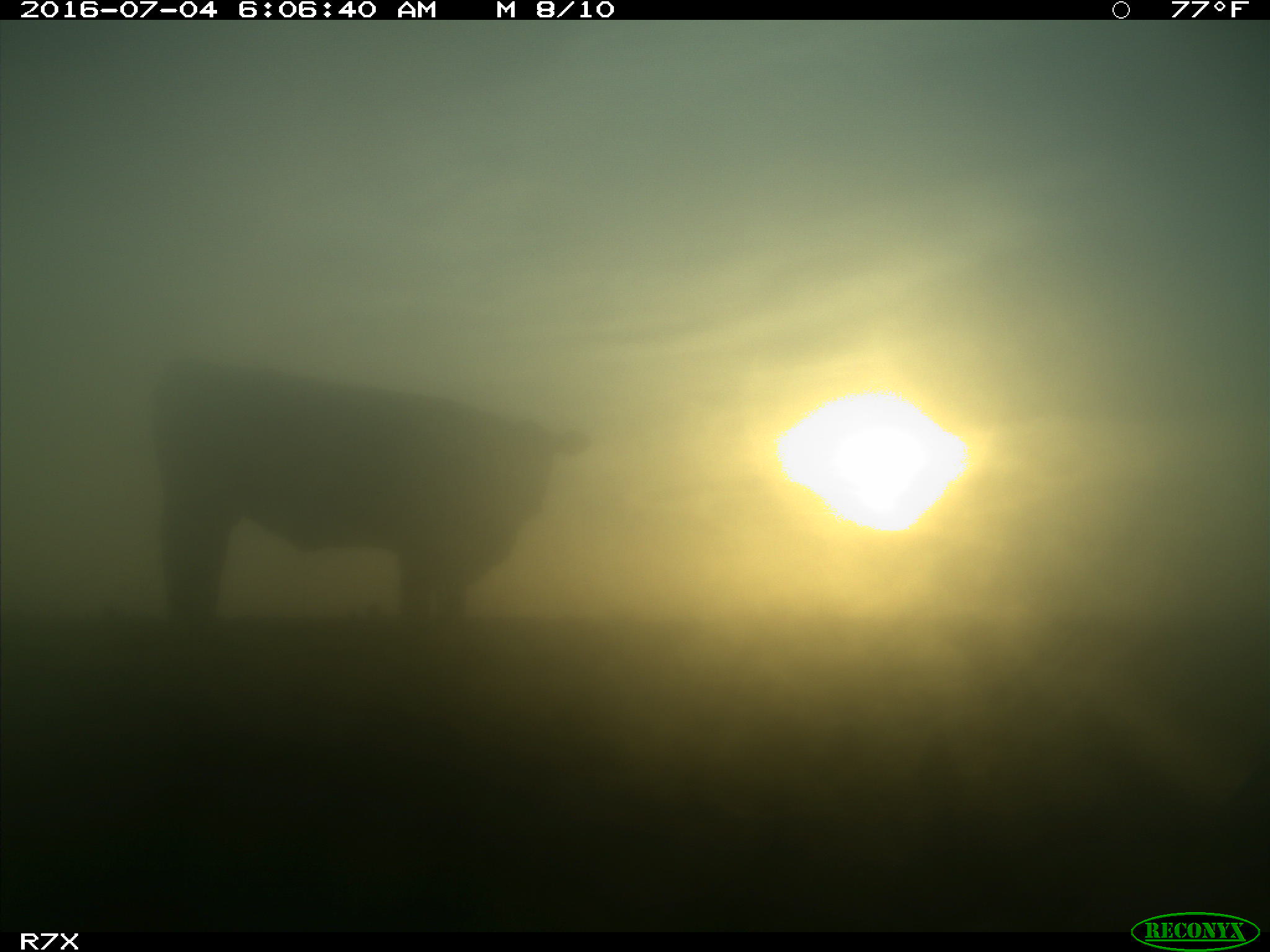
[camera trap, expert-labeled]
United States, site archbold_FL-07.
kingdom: Animalia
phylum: Chordata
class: Mammalia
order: Artiodactyla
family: Bovidae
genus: Bos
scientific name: Bos taurus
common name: domestic cow